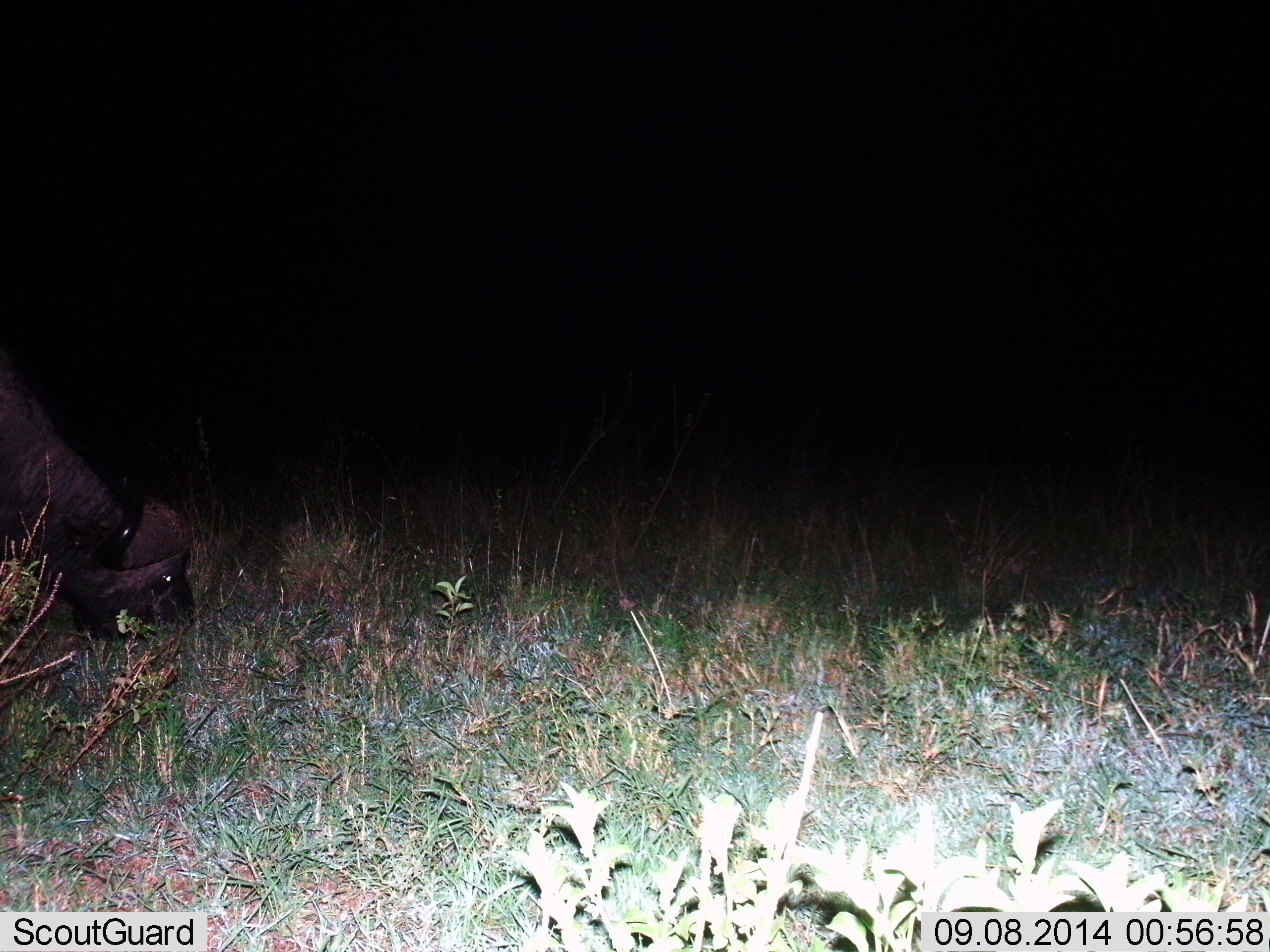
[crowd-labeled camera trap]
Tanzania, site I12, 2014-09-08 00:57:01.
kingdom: Animalia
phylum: Chordata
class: Mammalia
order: Artiodactyla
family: Bovidae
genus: Syncerus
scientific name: Syncerus caffer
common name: cape buffalo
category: buffalo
Buffalo (cape buffalo) (Syncerus caffer), count 1. Behavior (volunteer vote fractions): standing 20%, resting 10%, moving 0%, interacting 0%. Young present (vote fraction): 0%. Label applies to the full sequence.